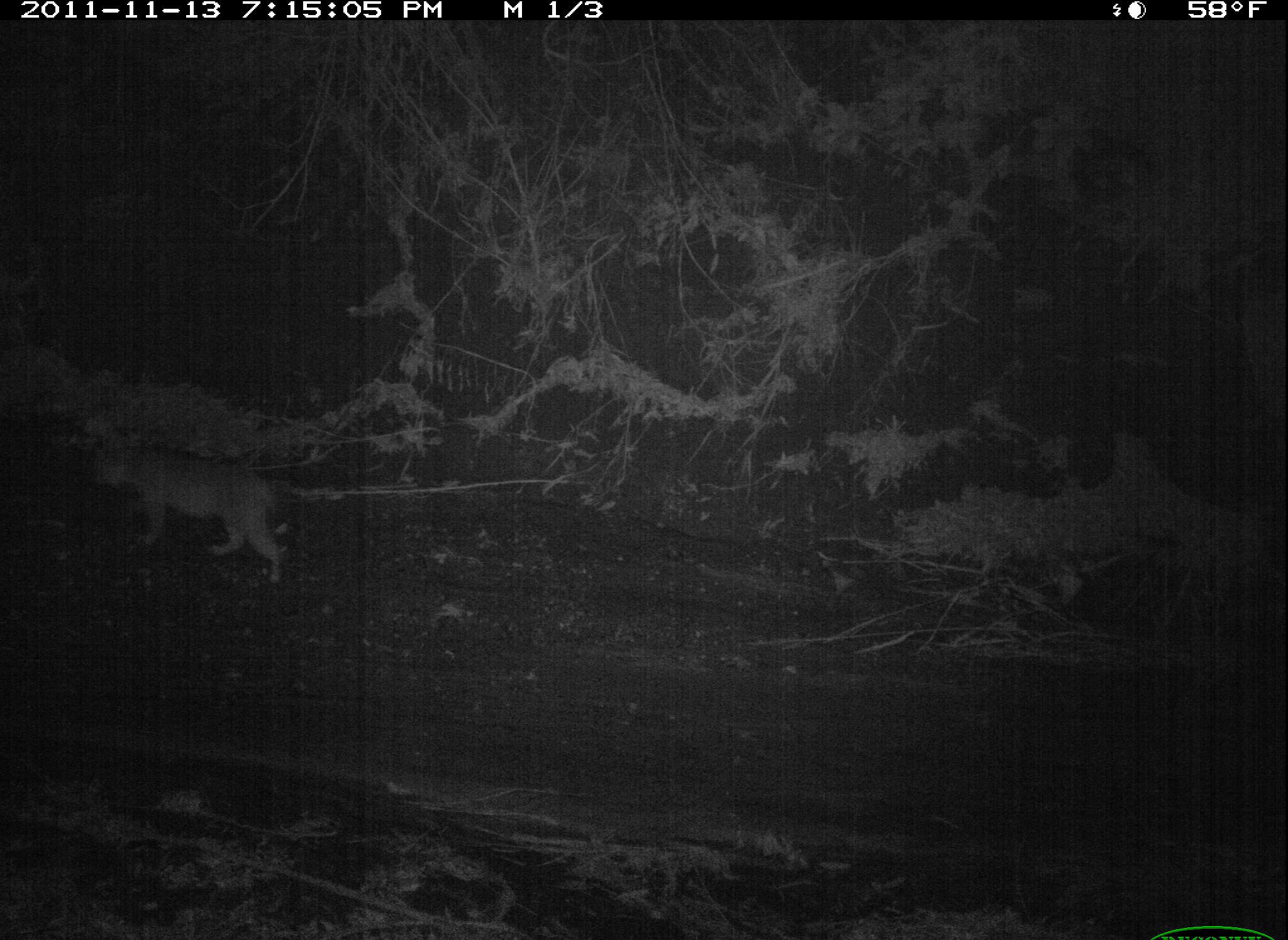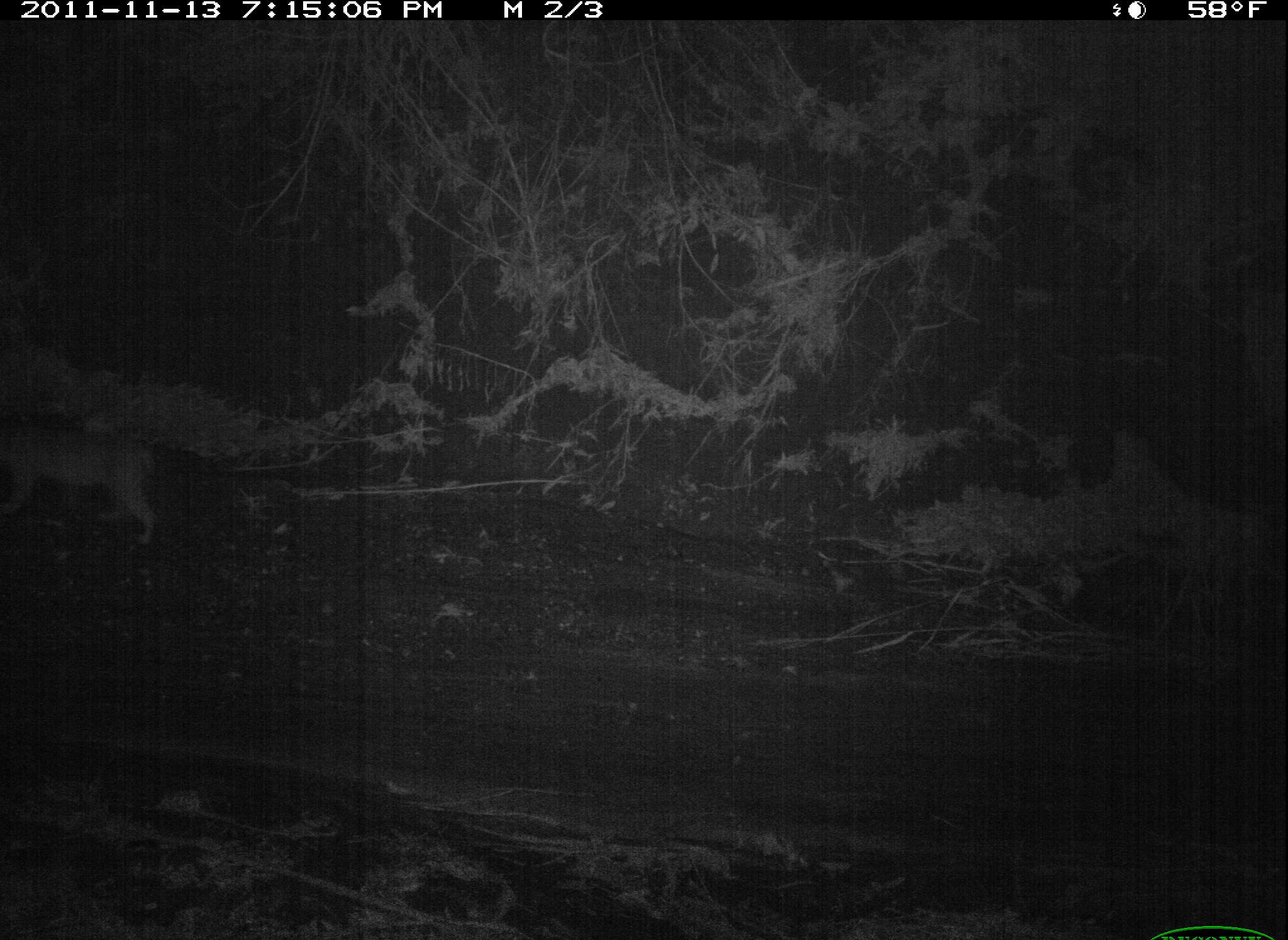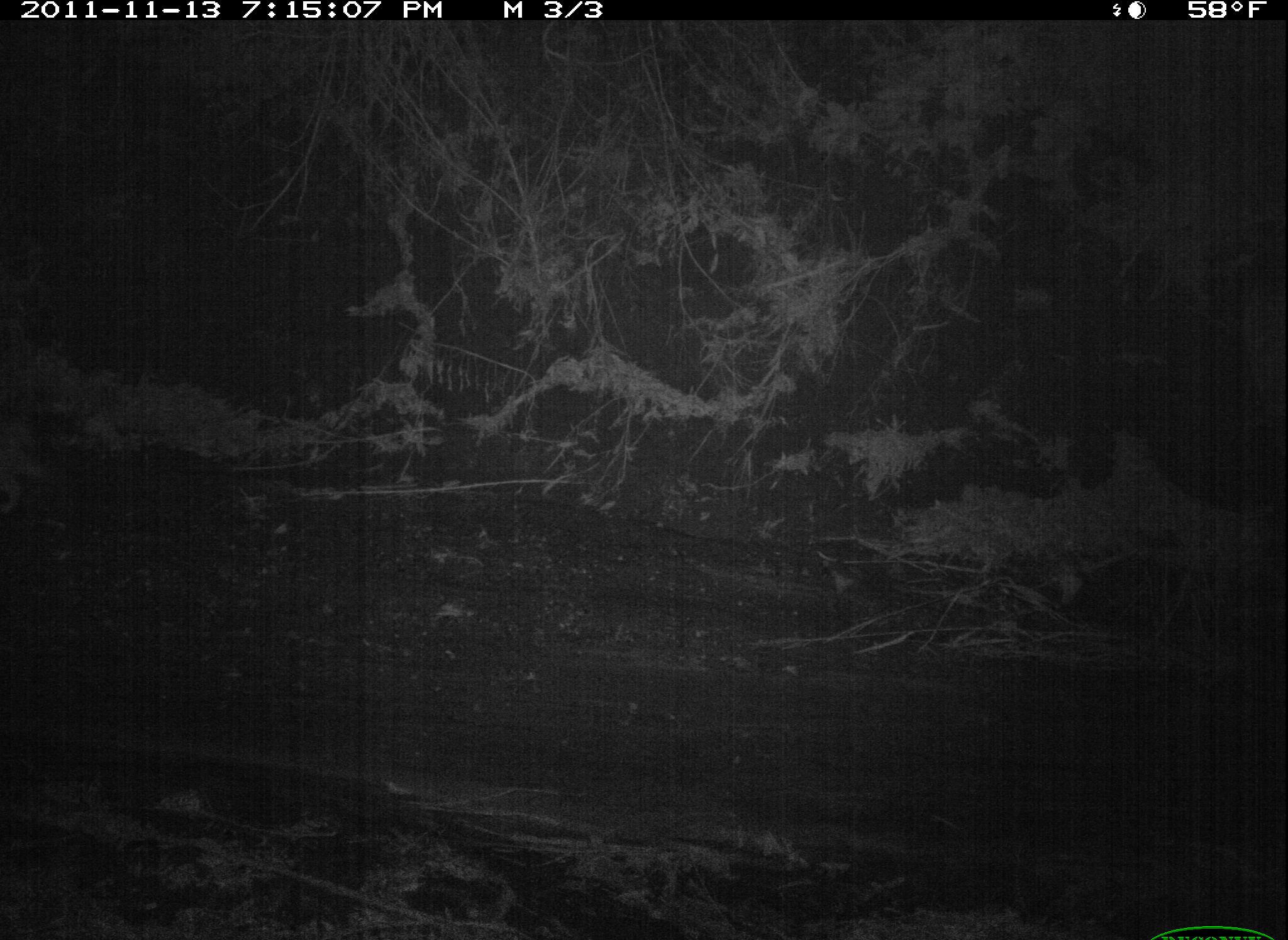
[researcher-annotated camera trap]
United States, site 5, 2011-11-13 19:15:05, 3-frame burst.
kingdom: Animalia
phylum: Chordata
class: Mammalia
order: Carnivora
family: Felidae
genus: Lynx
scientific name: Lynx rufus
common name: bobcat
Bobcat (Lynx rufus).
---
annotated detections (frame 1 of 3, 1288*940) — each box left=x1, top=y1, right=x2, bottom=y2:
bobcat: left=89, top=448, right=286, bottom=585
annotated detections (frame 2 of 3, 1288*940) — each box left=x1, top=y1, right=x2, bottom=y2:
bobcat: left=0, top=421, right=157, bottom=544